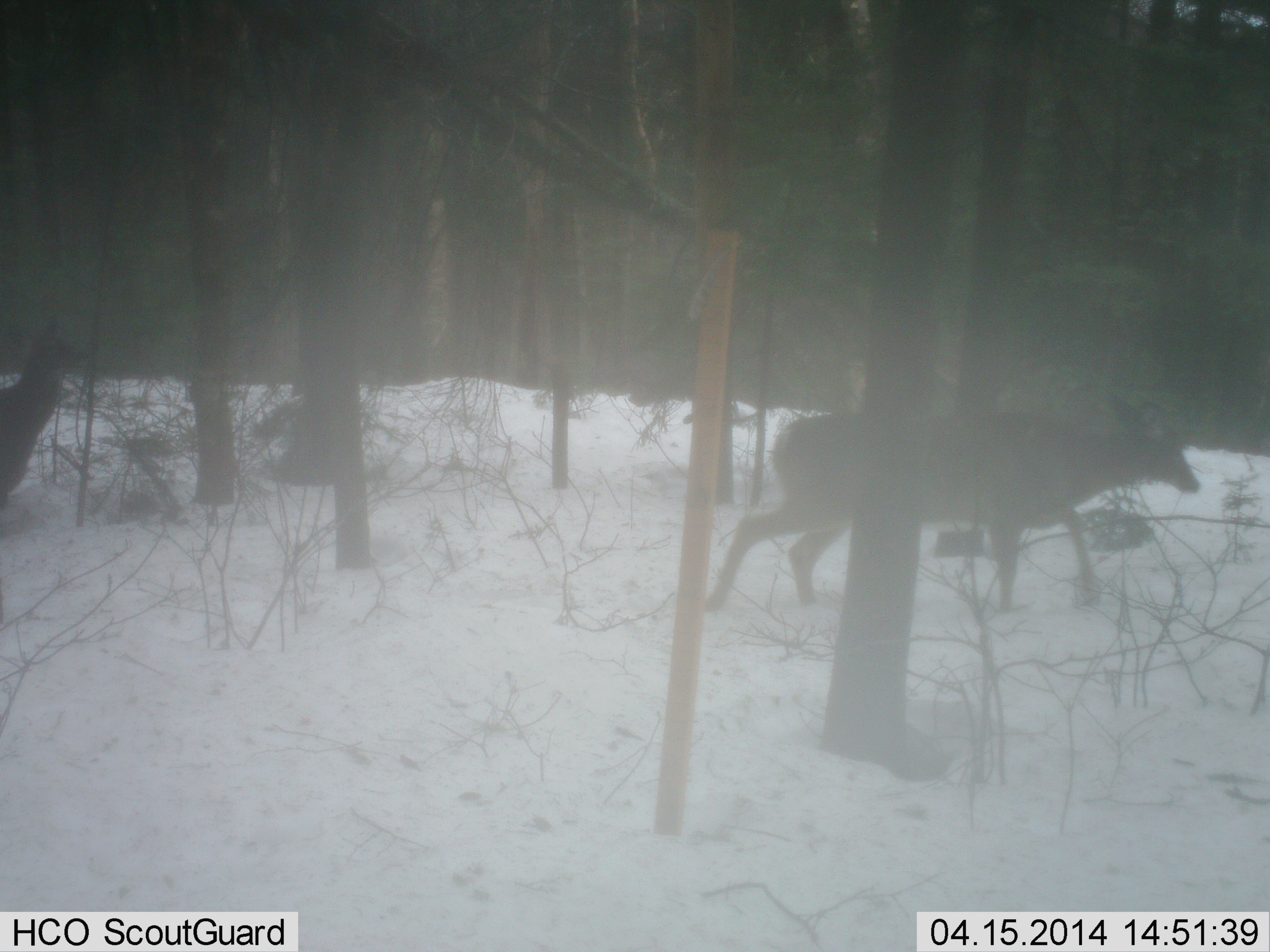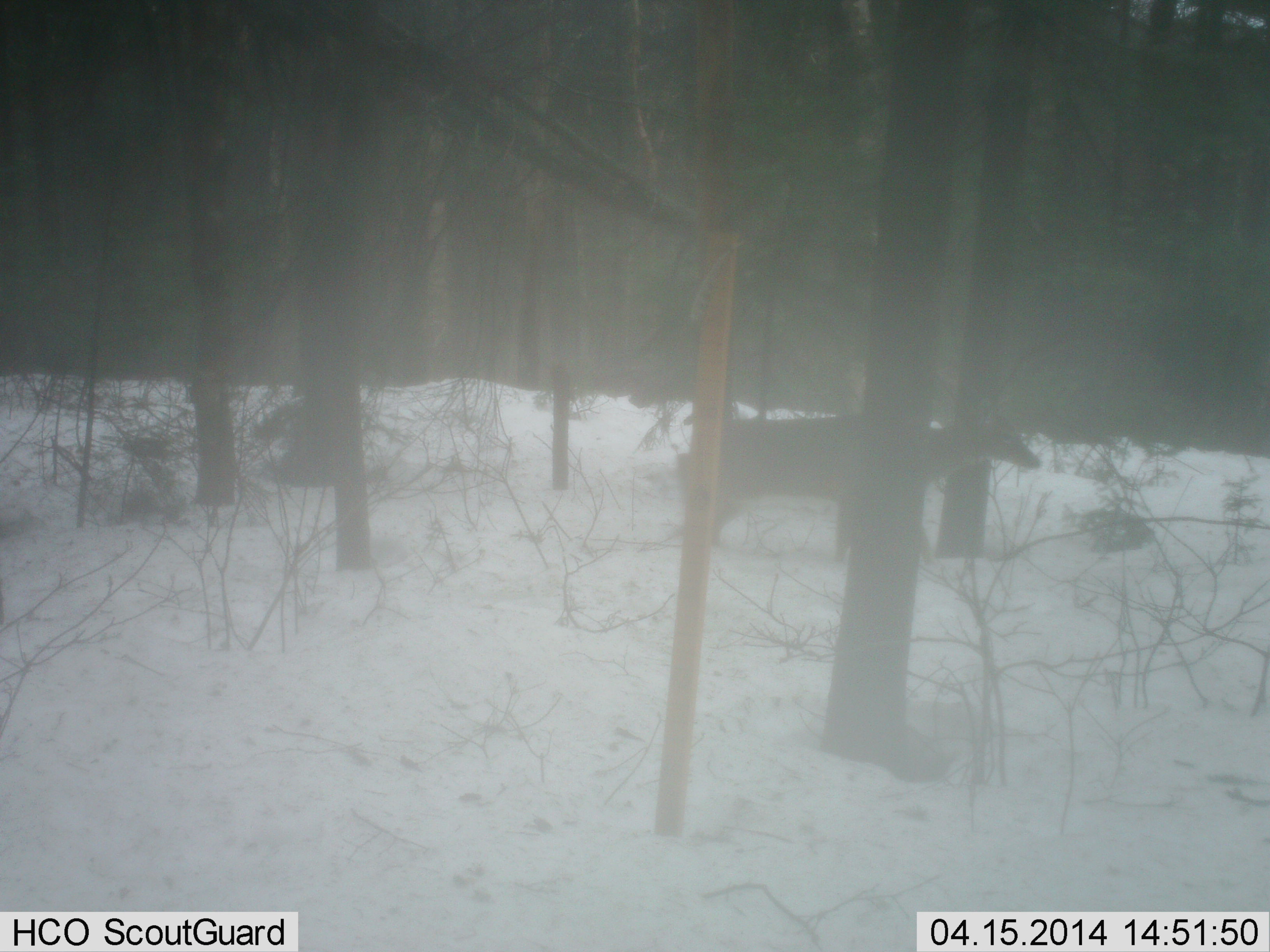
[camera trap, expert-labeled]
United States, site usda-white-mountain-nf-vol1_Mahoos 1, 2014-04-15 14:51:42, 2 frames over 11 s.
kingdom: Animalia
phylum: Chordata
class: Mammalia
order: Artiodactyla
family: Cervidae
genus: Odocoileus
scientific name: Odocoileus virginianus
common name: white-tailed deer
White-tailed deer (Odocoileus virginianus).